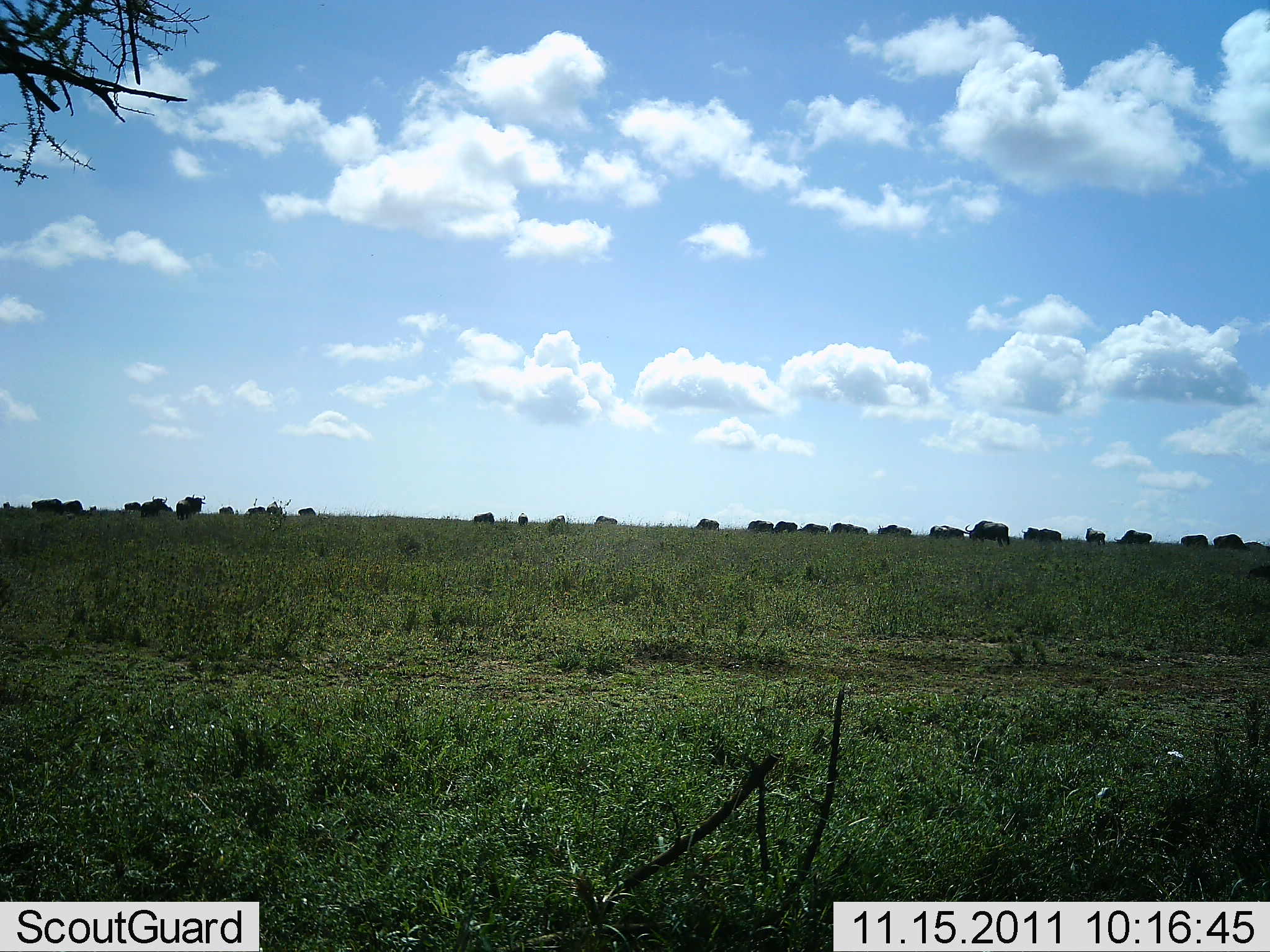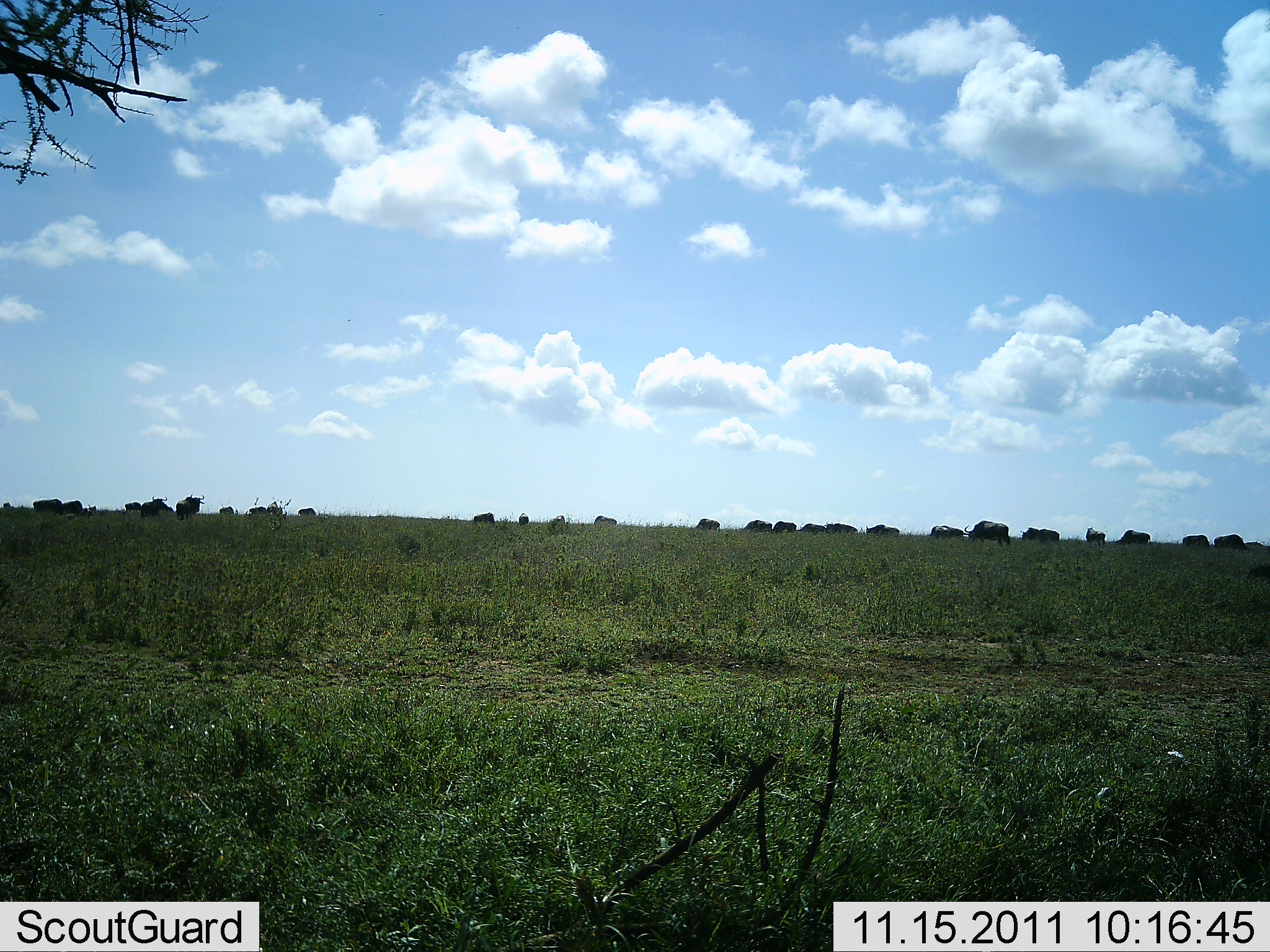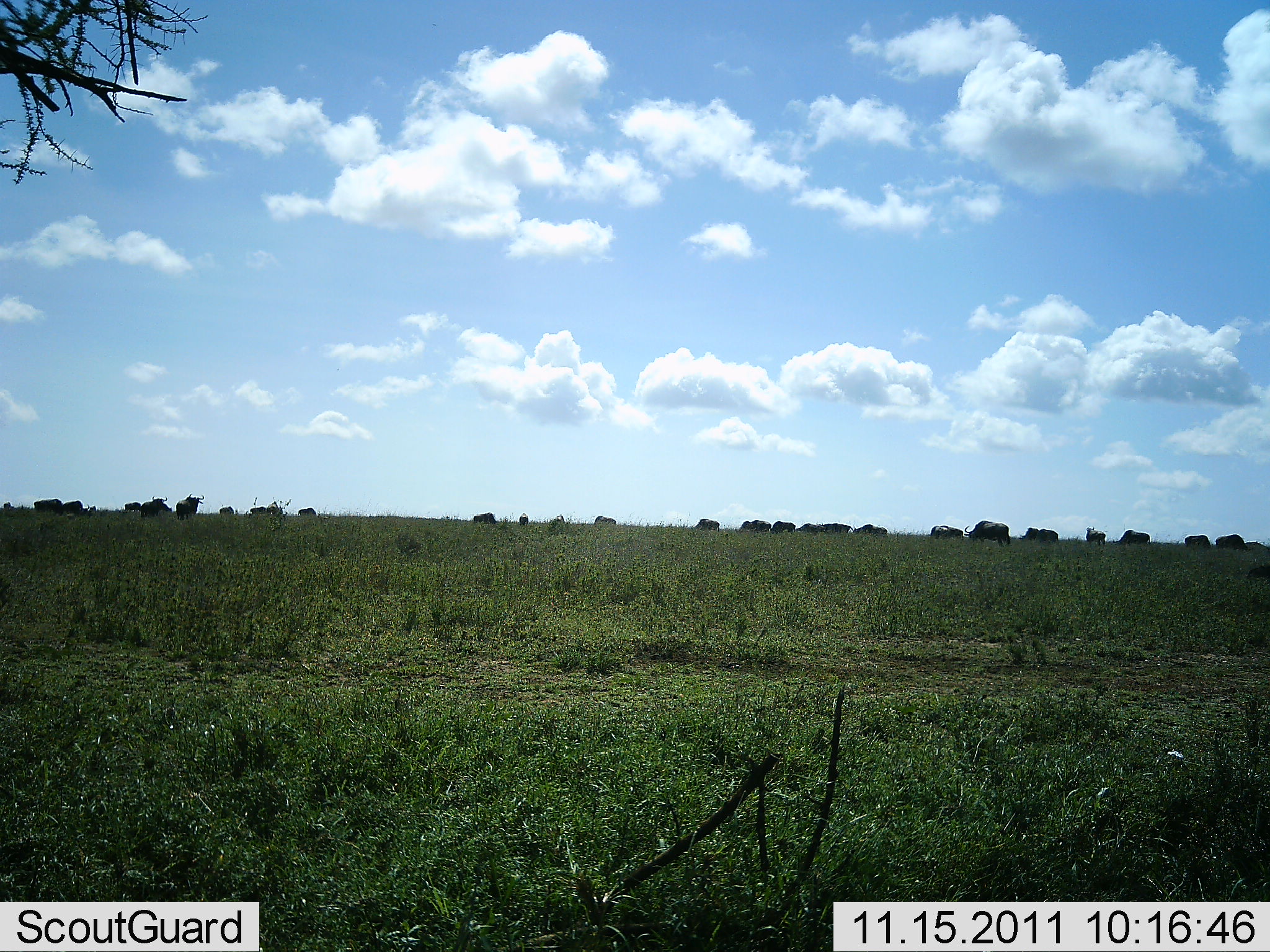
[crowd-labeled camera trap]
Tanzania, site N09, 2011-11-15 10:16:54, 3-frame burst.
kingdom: Animalia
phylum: Chordata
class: Mammalia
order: Artiodactyla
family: Bovidae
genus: Connochaetes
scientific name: Connochaetes taurinus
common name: blue wildebeest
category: wildebeest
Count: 11-50.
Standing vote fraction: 42%.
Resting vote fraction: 0%.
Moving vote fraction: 42%.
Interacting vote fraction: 8%.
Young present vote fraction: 0%.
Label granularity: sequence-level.